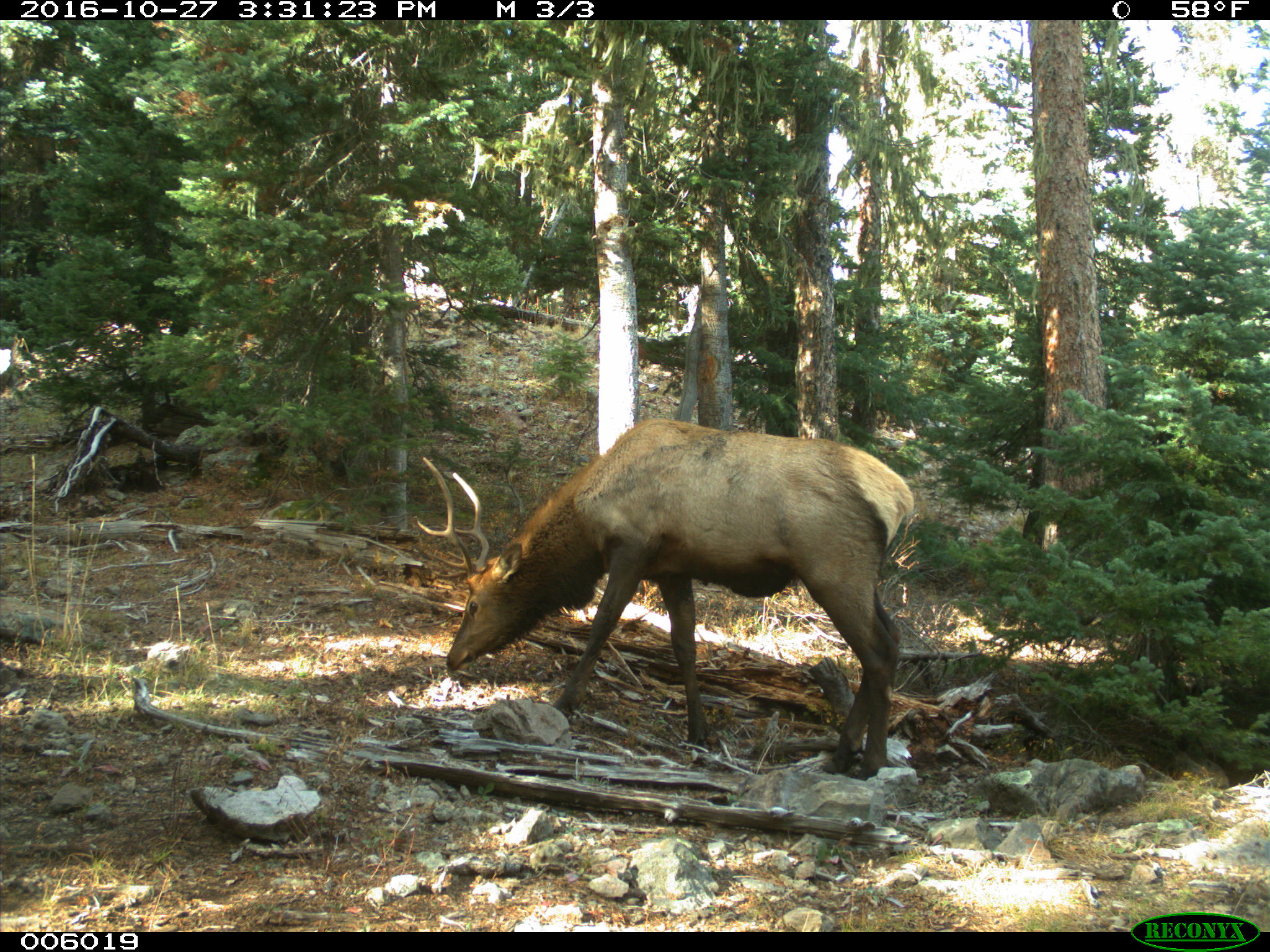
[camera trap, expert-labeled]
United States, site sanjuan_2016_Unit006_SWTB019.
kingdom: Animalia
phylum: Chordata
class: Mammalia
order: Artiodactyla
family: Cervidae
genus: Cervus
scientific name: Cervus elaphus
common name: red deer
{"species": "Cervus elaphus (red deer)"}